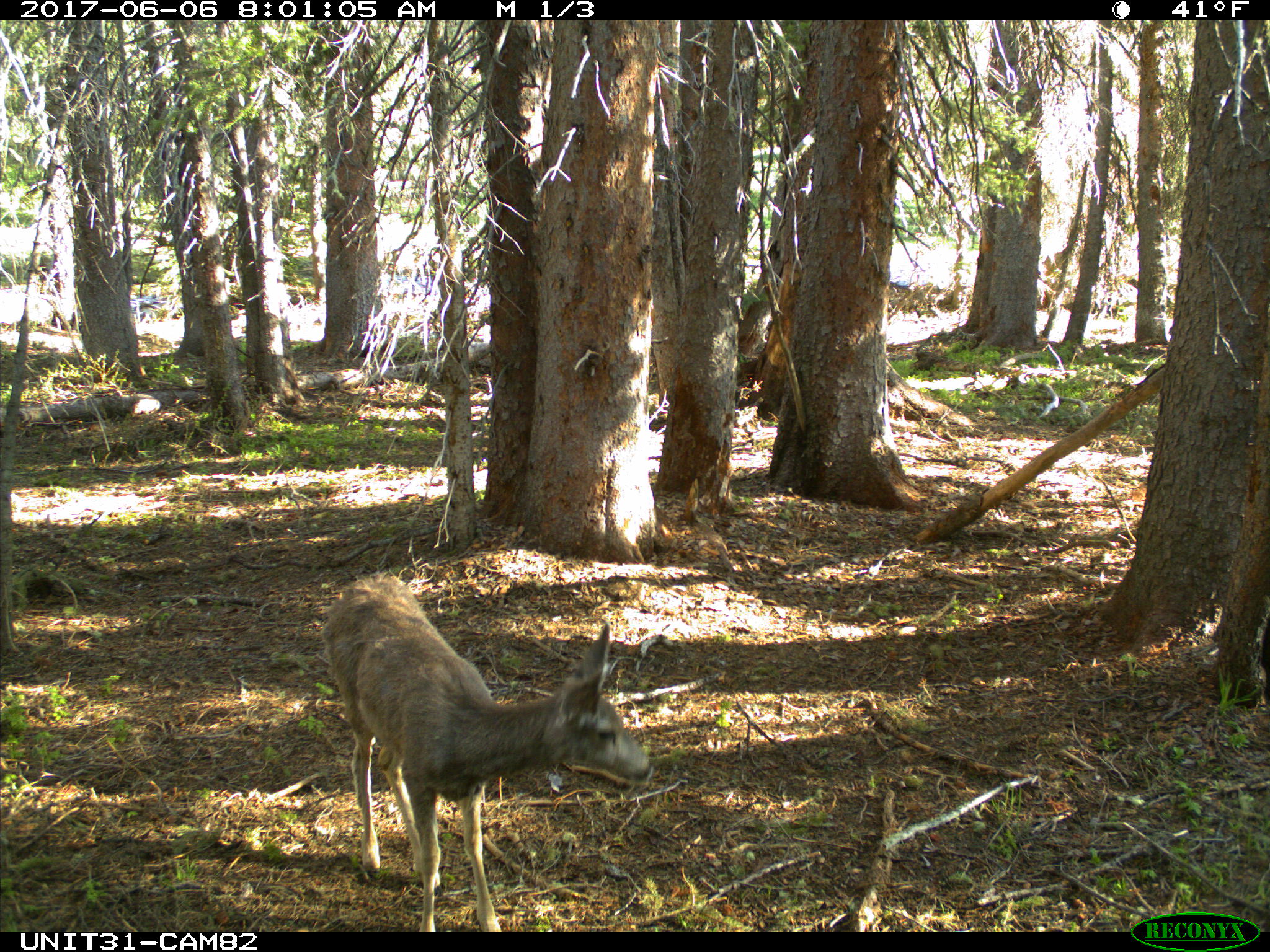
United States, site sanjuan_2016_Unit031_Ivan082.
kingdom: Animalia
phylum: Chordata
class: Mammalia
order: Artiodactyla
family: Cervidae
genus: Odocoileus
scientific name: Odocoileus hemionus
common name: mule deer